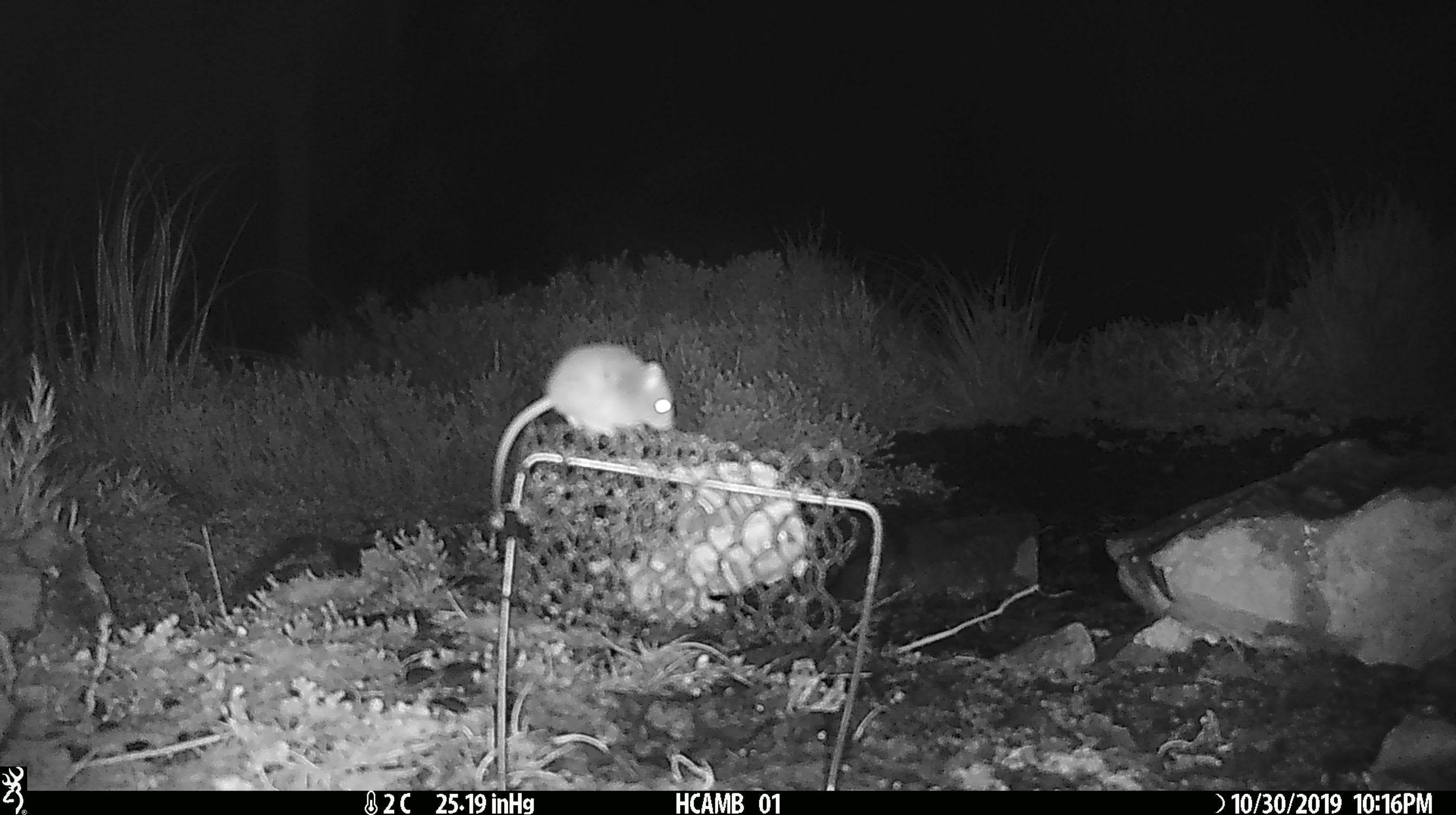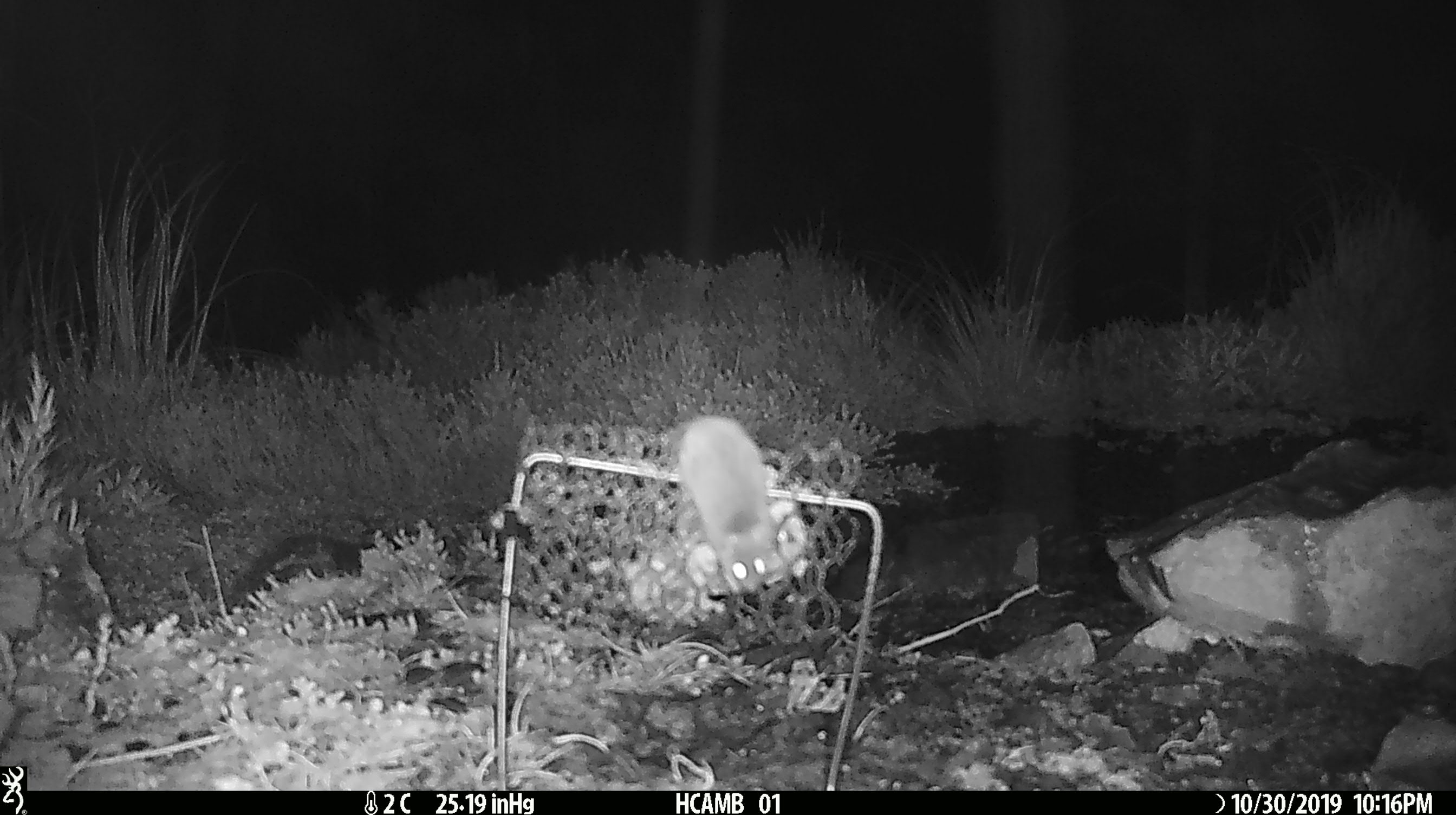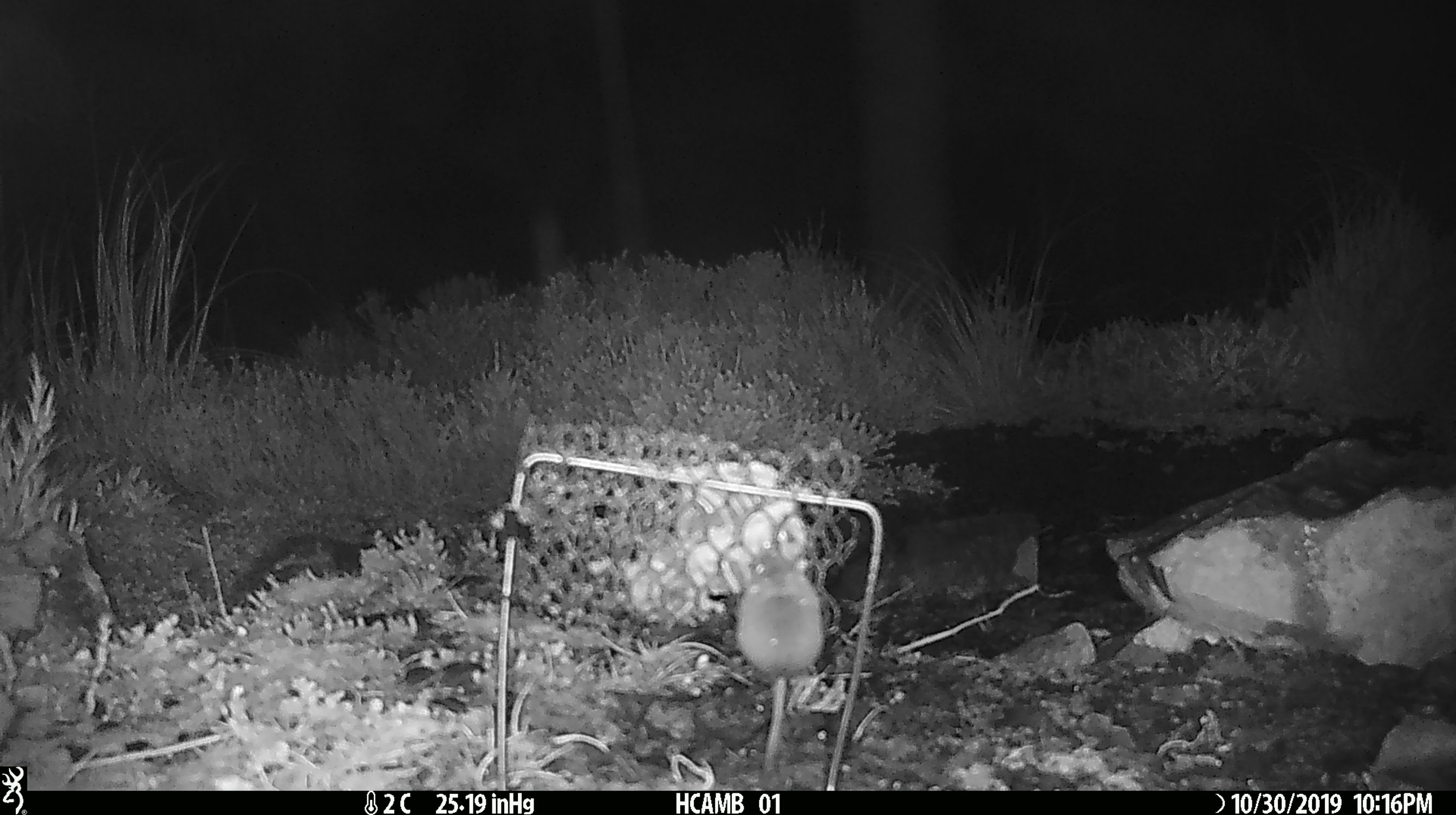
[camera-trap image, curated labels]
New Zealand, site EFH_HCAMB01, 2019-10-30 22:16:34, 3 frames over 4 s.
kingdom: Animalia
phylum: Chordata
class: Mammalia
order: Rodentia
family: Muridae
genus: Mus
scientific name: Mus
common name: mouse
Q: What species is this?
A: Mouse (Mus).